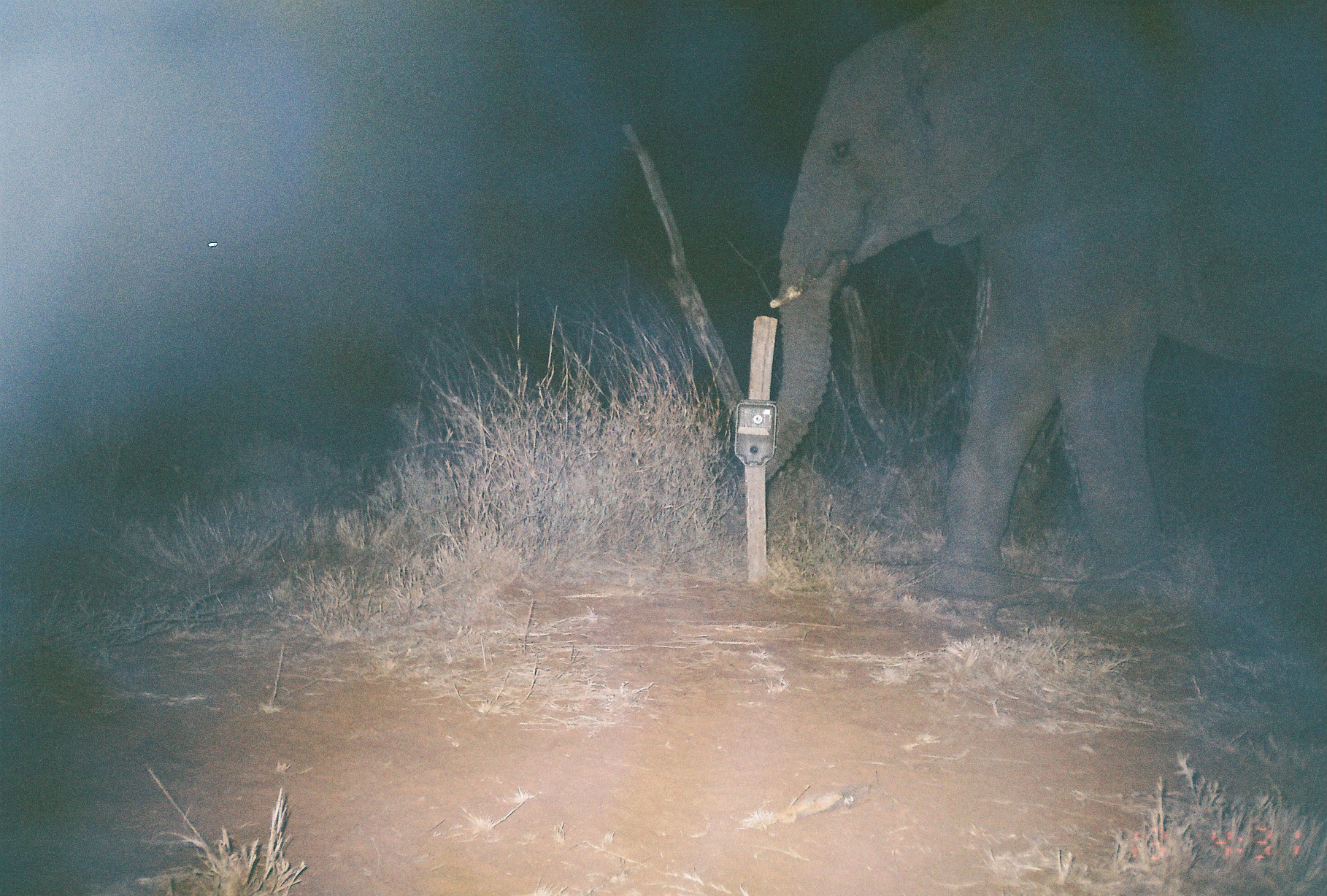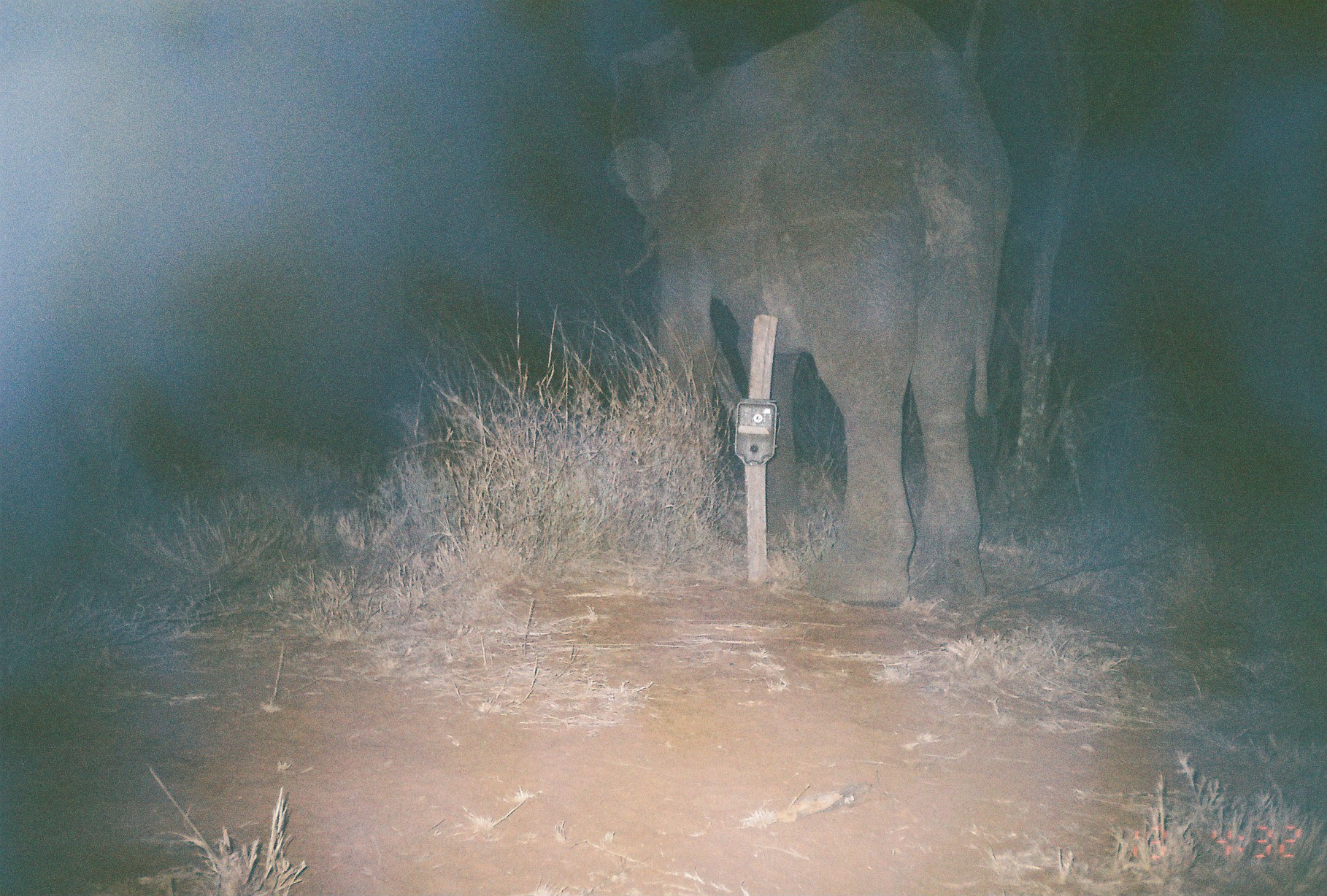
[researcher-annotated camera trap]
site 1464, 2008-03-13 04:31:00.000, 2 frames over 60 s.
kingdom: Animalia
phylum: Chordata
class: Mammalia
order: Proboscidea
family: Elephantidae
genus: Loxodonta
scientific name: Loxodonta africana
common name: african bush elephant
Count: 1.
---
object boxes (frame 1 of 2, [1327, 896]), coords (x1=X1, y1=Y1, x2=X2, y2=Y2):
loxodonta africana: (x1=733, y1=0, x2=1327, y2=616)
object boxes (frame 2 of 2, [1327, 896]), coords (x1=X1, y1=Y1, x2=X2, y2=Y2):
loxodonta africana: (x1=599, y1=0, x2=1016, y2=611)